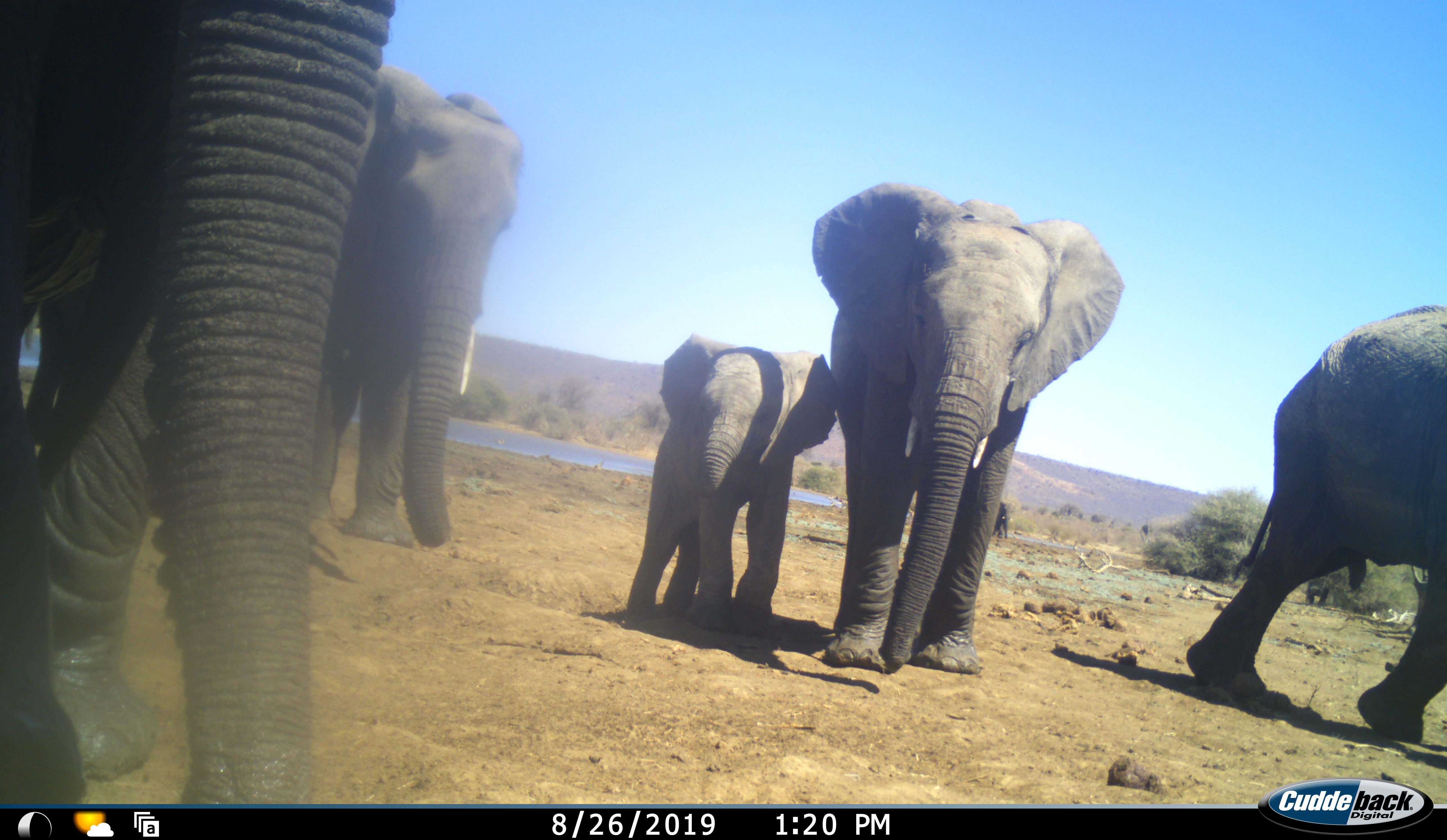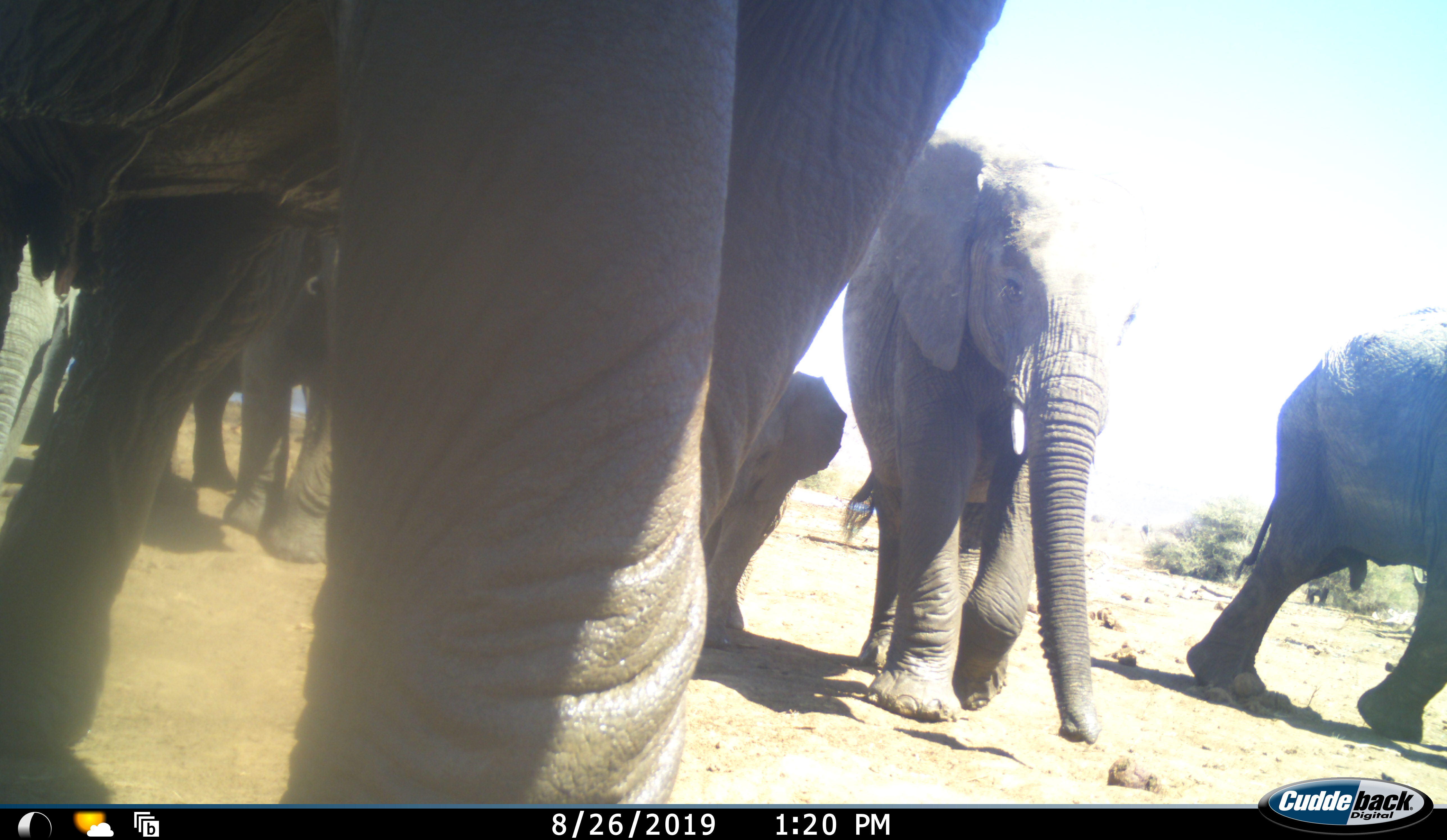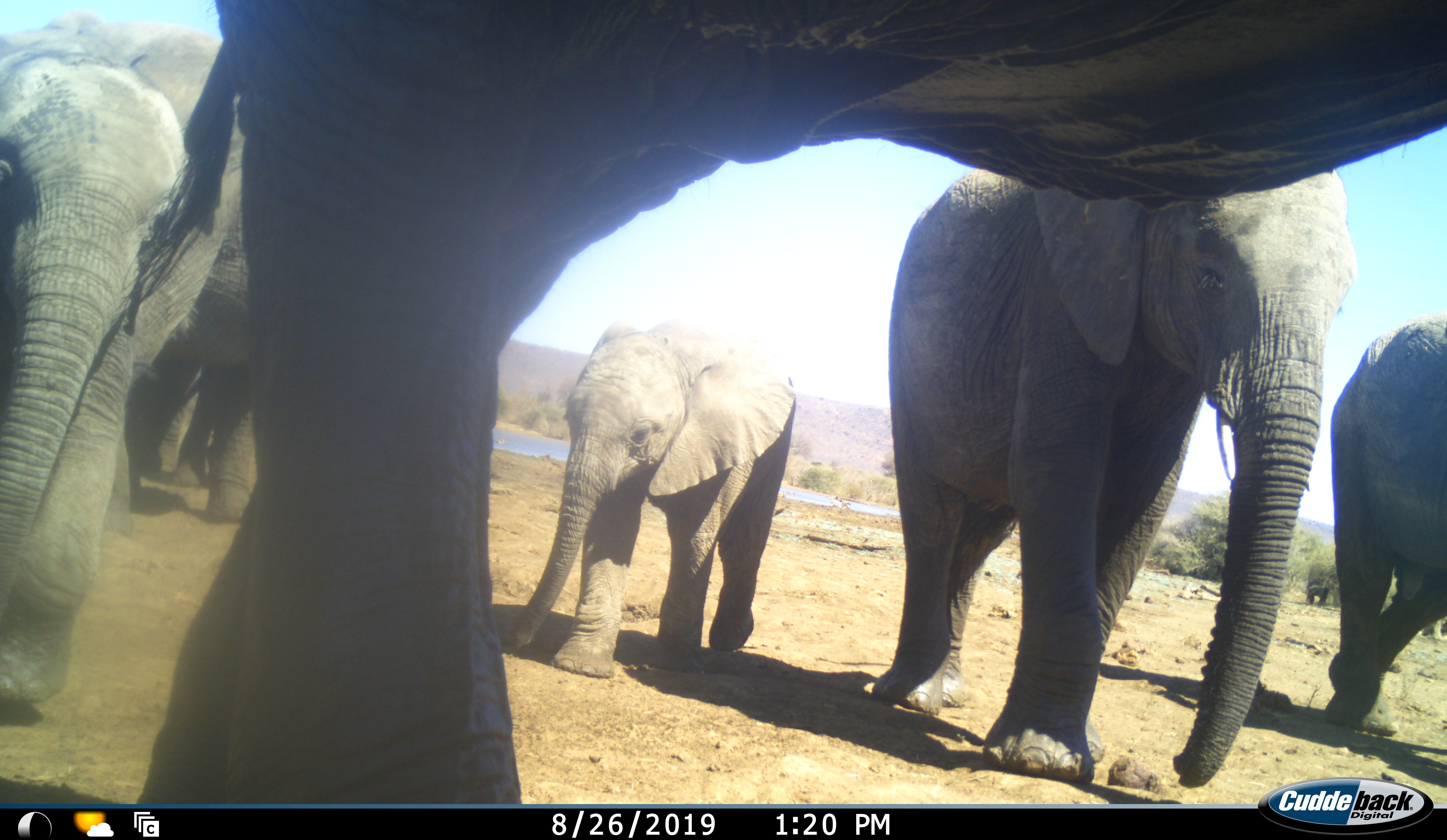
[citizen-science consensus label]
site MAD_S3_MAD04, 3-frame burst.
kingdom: Animalia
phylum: Chordata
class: Mammalia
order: Proboscidea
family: Elephantidae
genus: Loxodonta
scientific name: Loxodonta africana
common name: african bush elephant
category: elephant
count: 6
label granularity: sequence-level